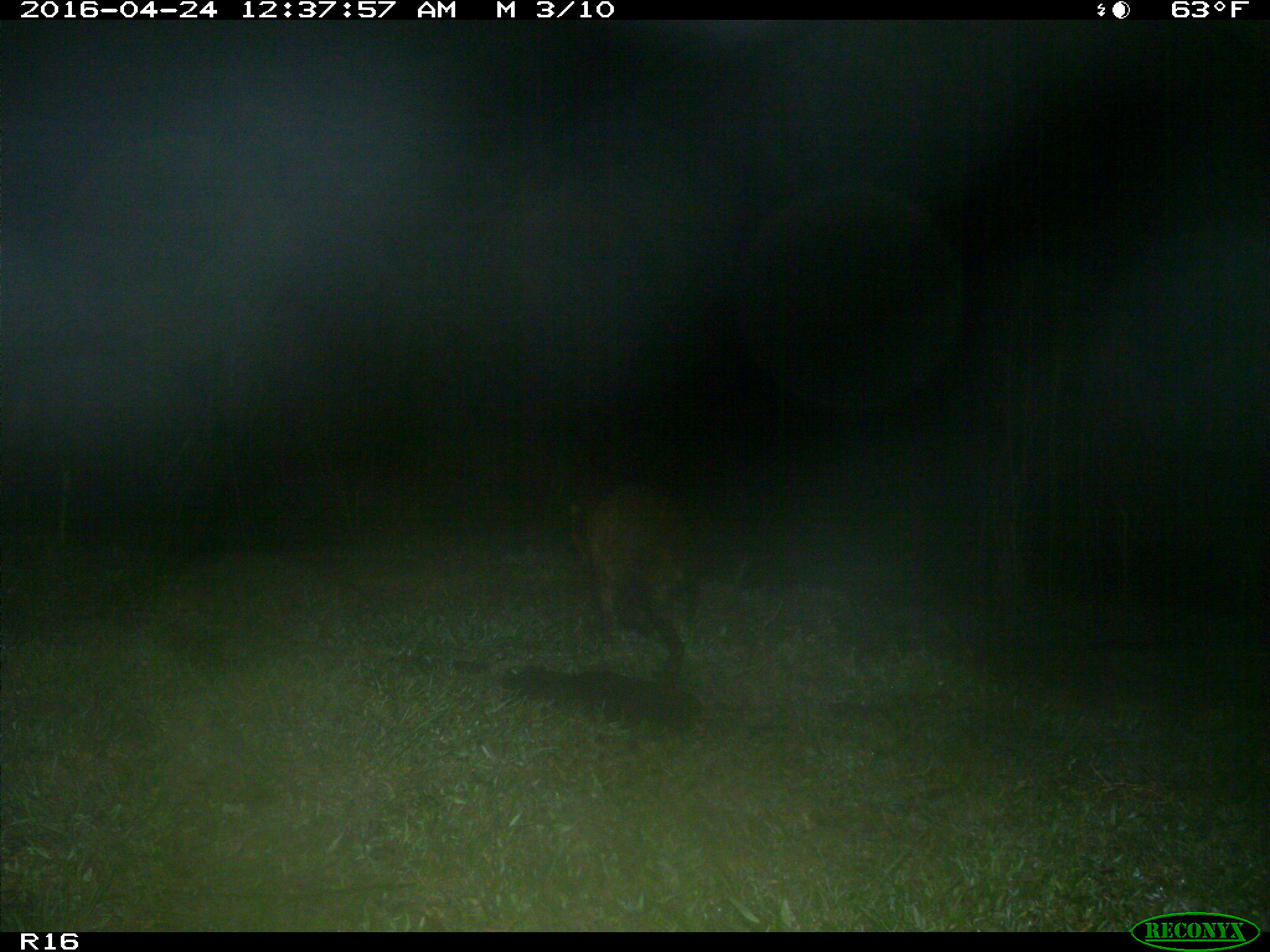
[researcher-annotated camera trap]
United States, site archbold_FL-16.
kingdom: Animalia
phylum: Chordata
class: Mammalia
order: Carnivora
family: Procyonidae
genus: Procyon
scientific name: Procyon lotor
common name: common raccoon